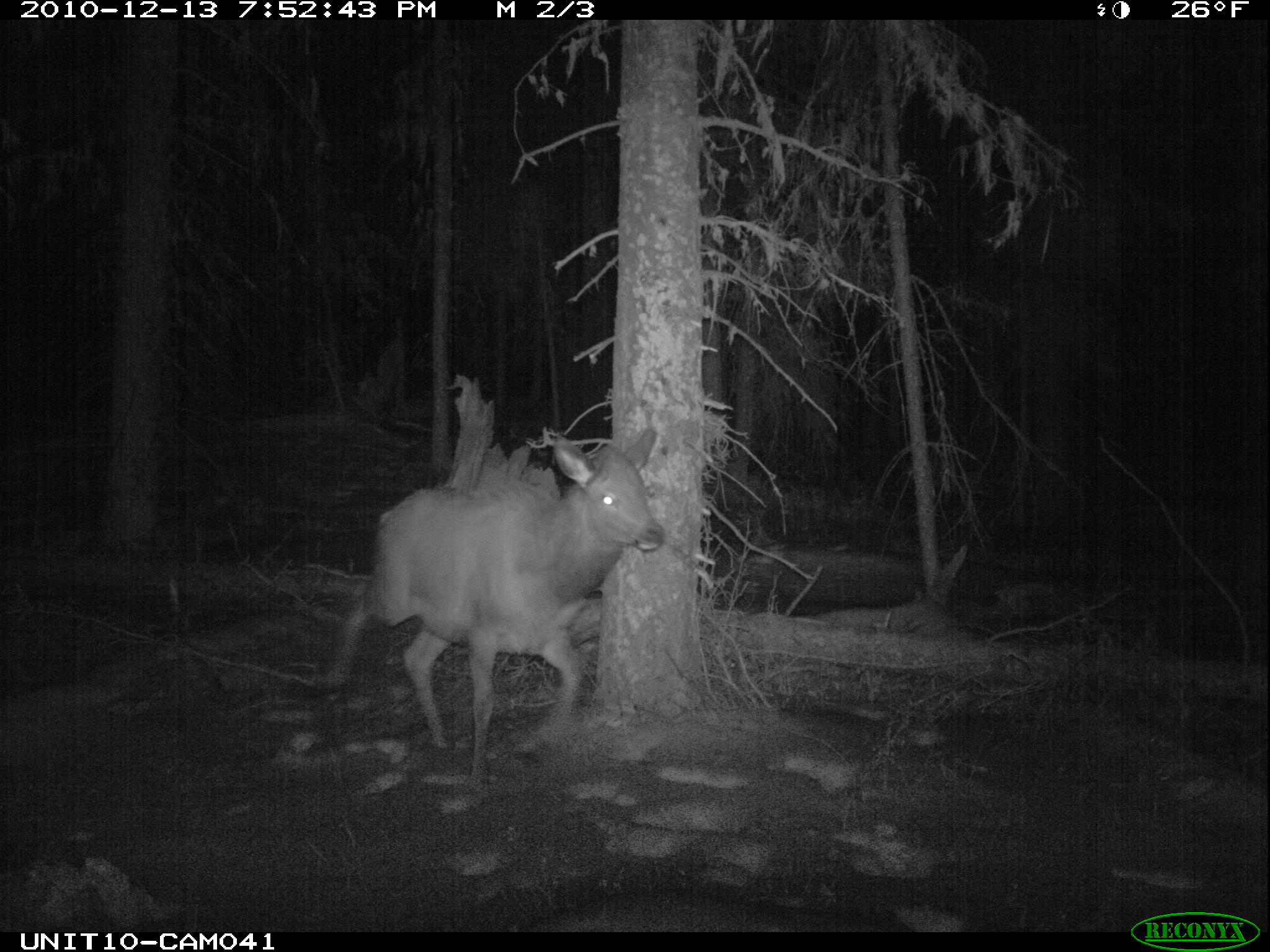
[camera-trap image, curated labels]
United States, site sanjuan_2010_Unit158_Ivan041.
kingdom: Animalia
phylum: Chordata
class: Mammalia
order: Artiodactyla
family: Cervidae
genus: Cervus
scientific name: Cervus elaphus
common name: red deer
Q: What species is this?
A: Cervus elaphus (red deer).